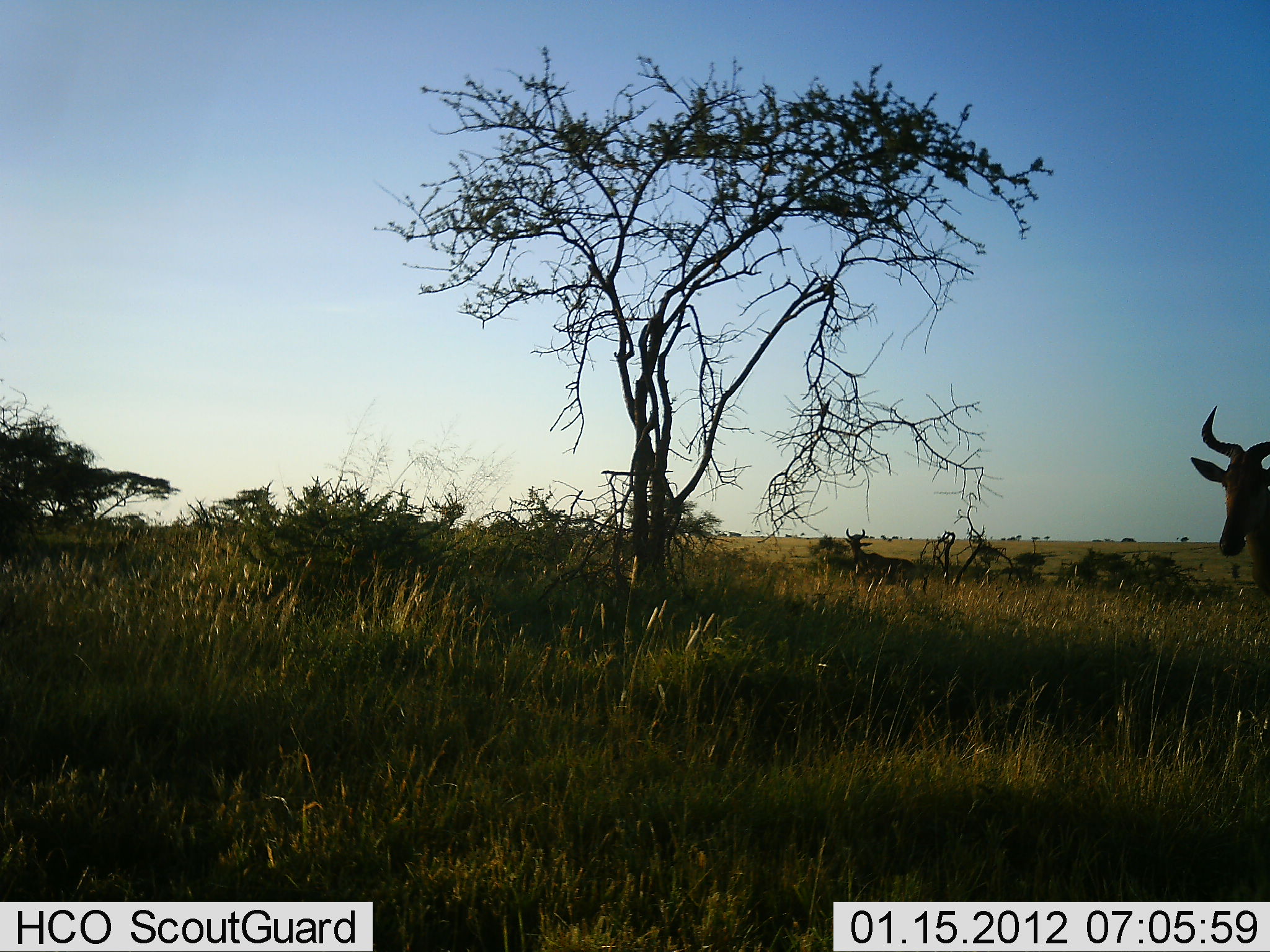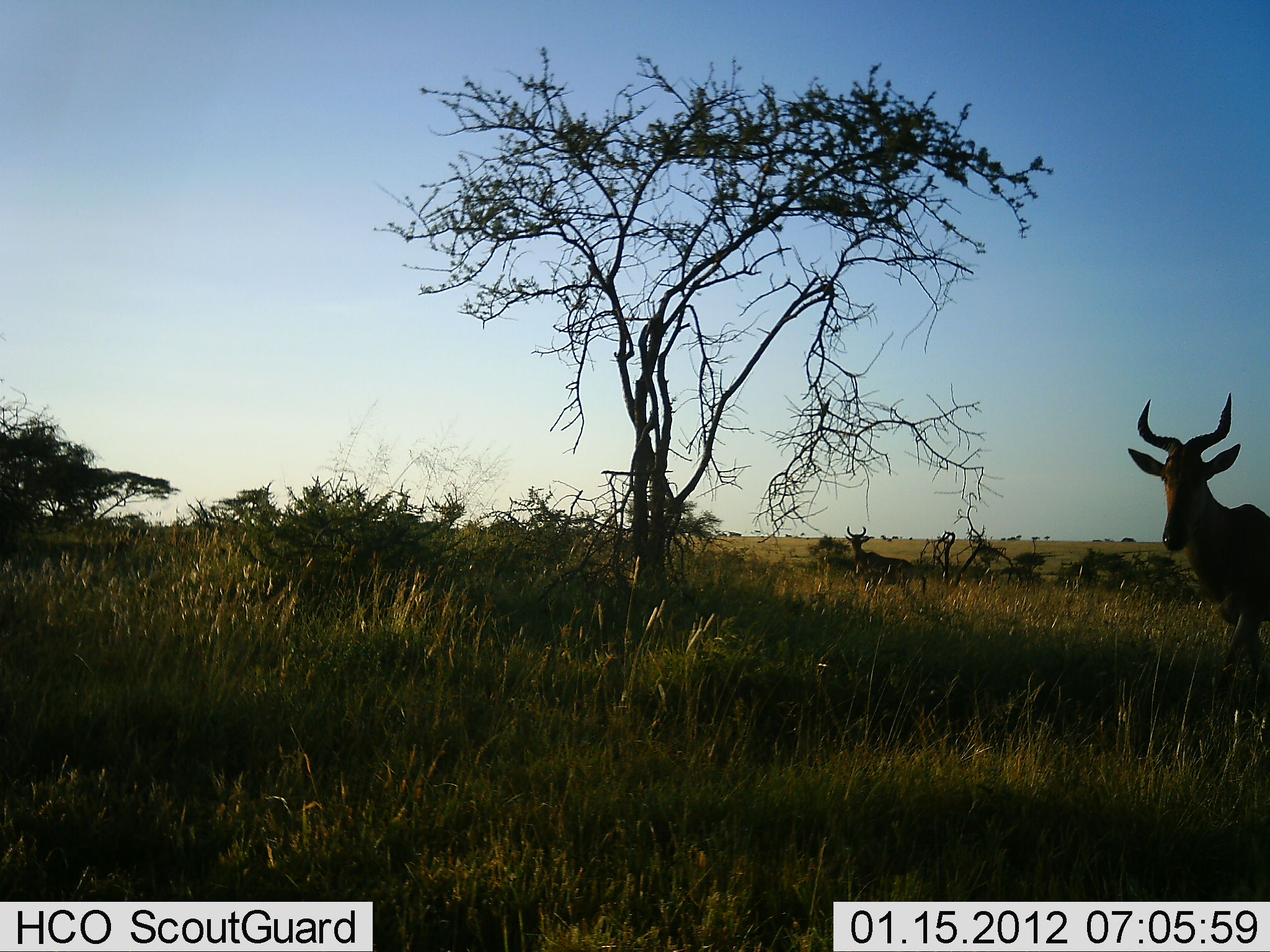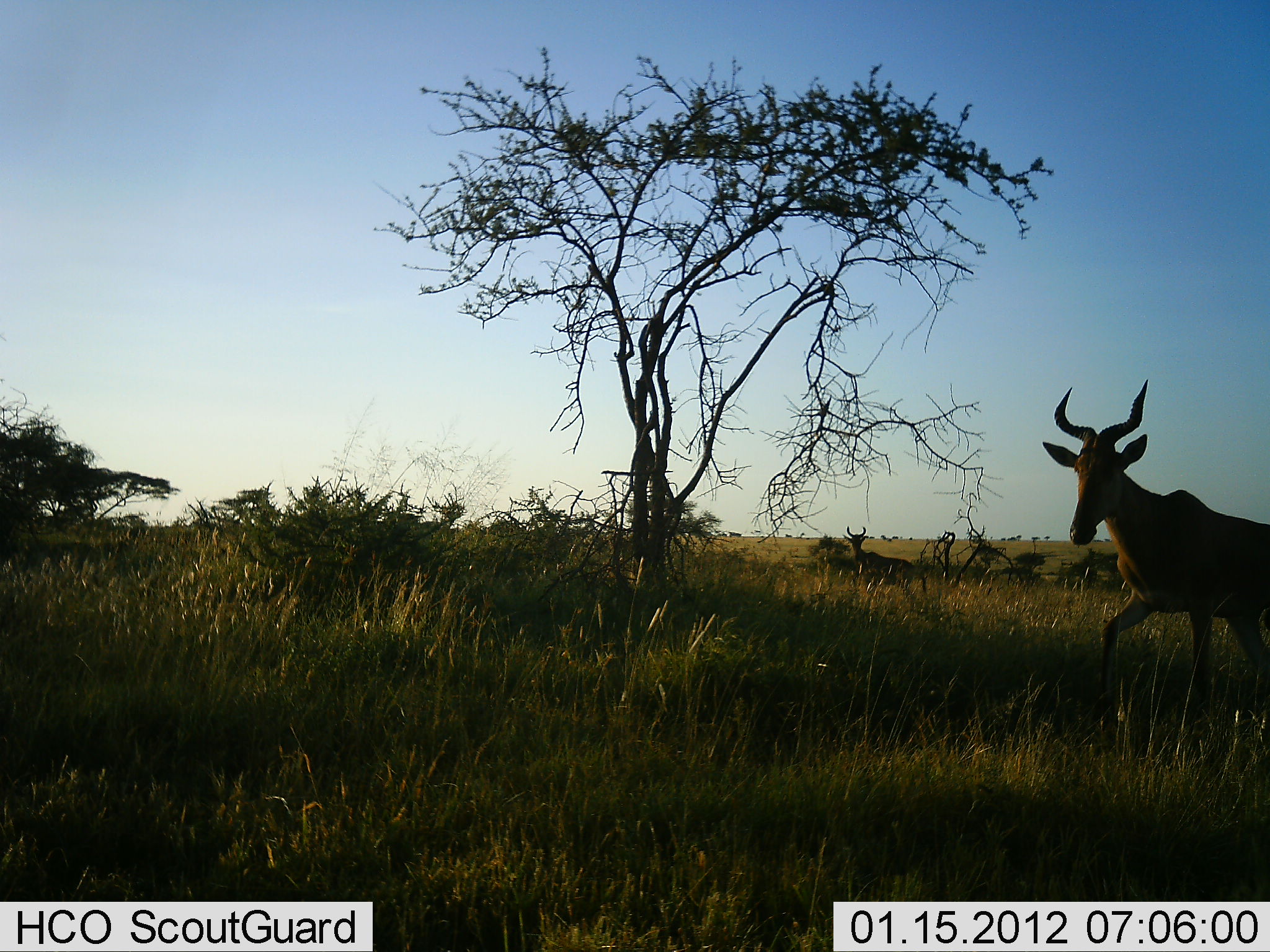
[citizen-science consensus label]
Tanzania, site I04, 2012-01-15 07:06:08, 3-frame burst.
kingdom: Animalia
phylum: Chordata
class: Mammalia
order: Artiodactyla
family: Bovidae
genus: Alcelaphus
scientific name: Alcelaphus buselaphus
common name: hartebeest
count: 2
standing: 64%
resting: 14%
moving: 77%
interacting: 0%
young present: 0%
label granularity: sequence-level